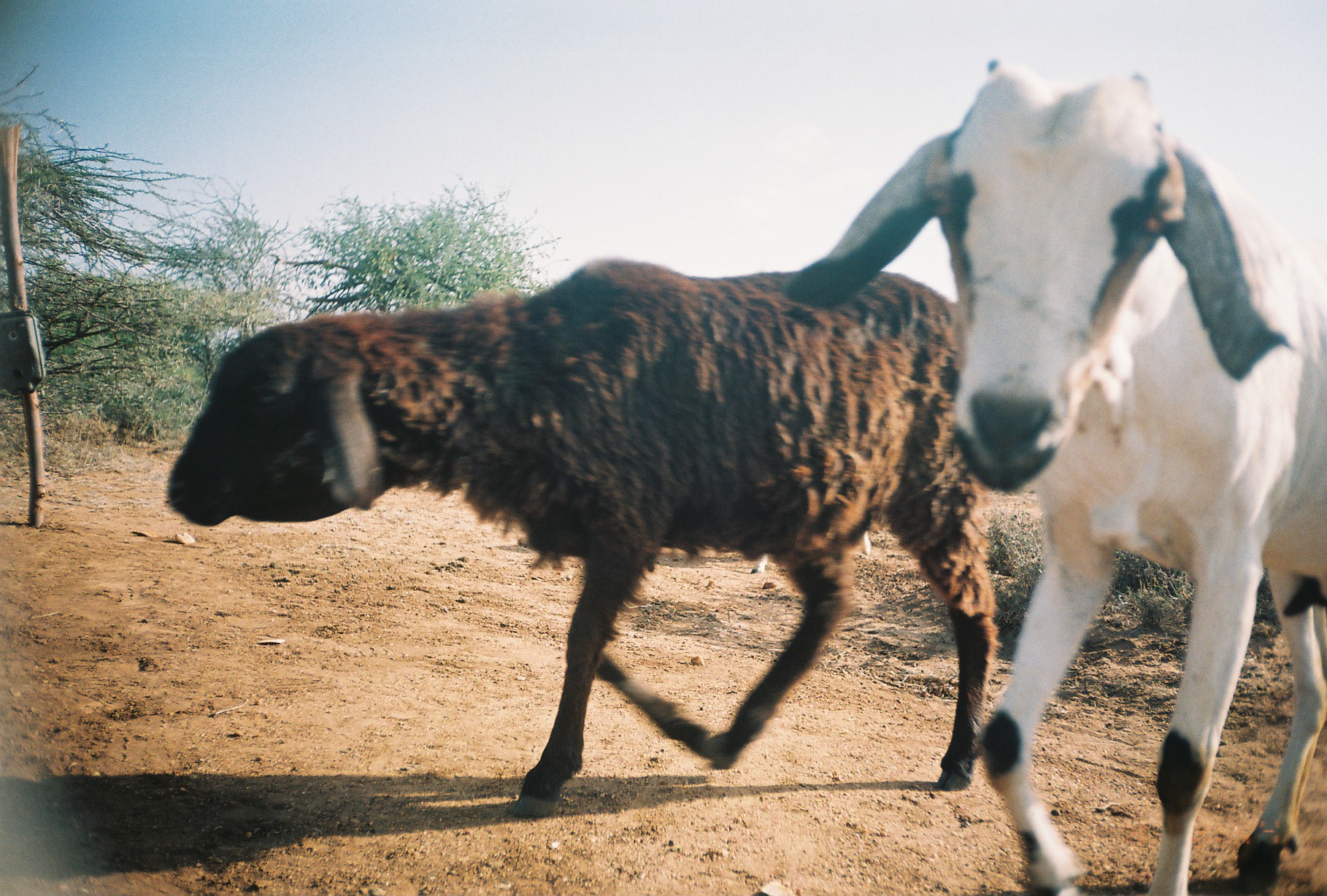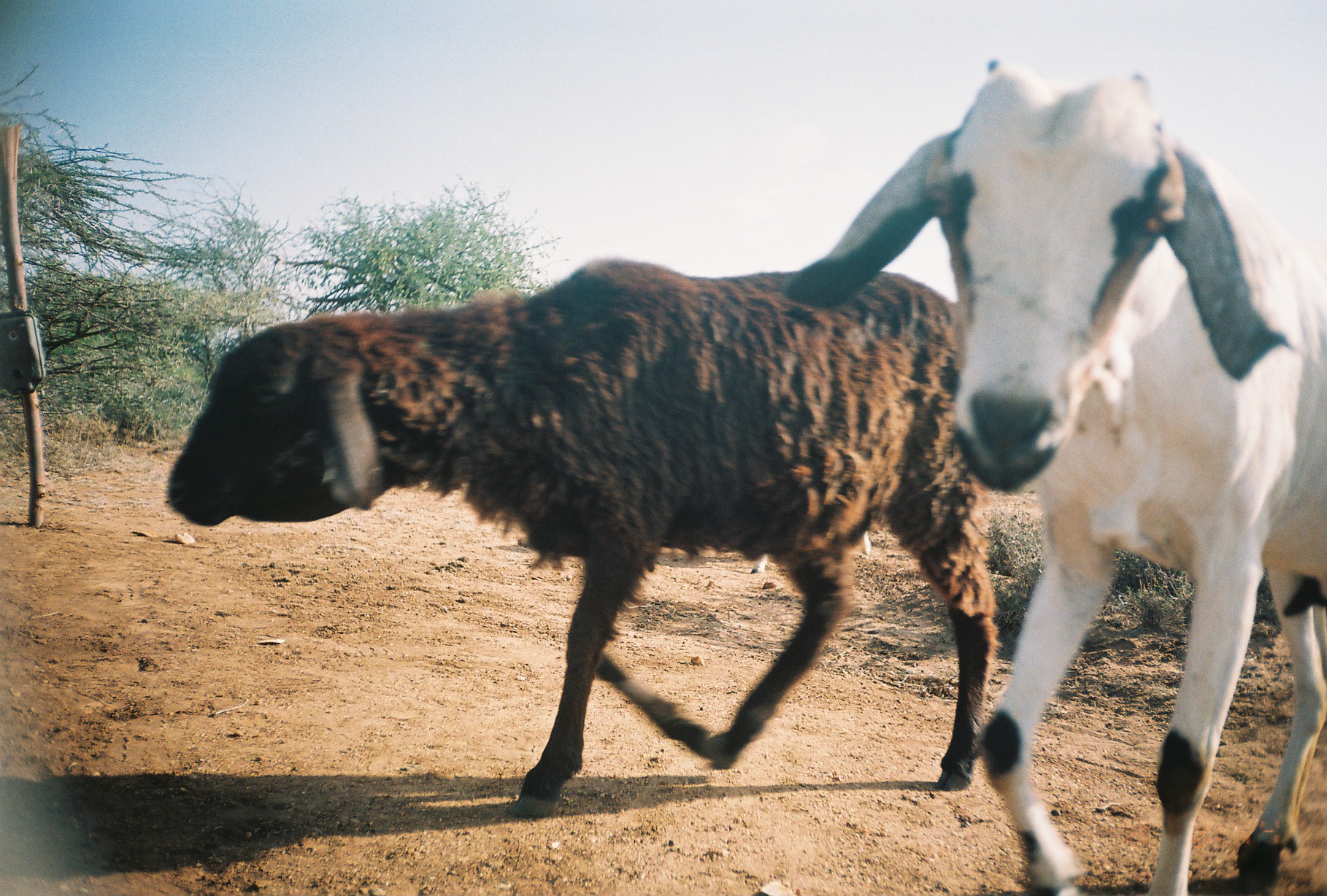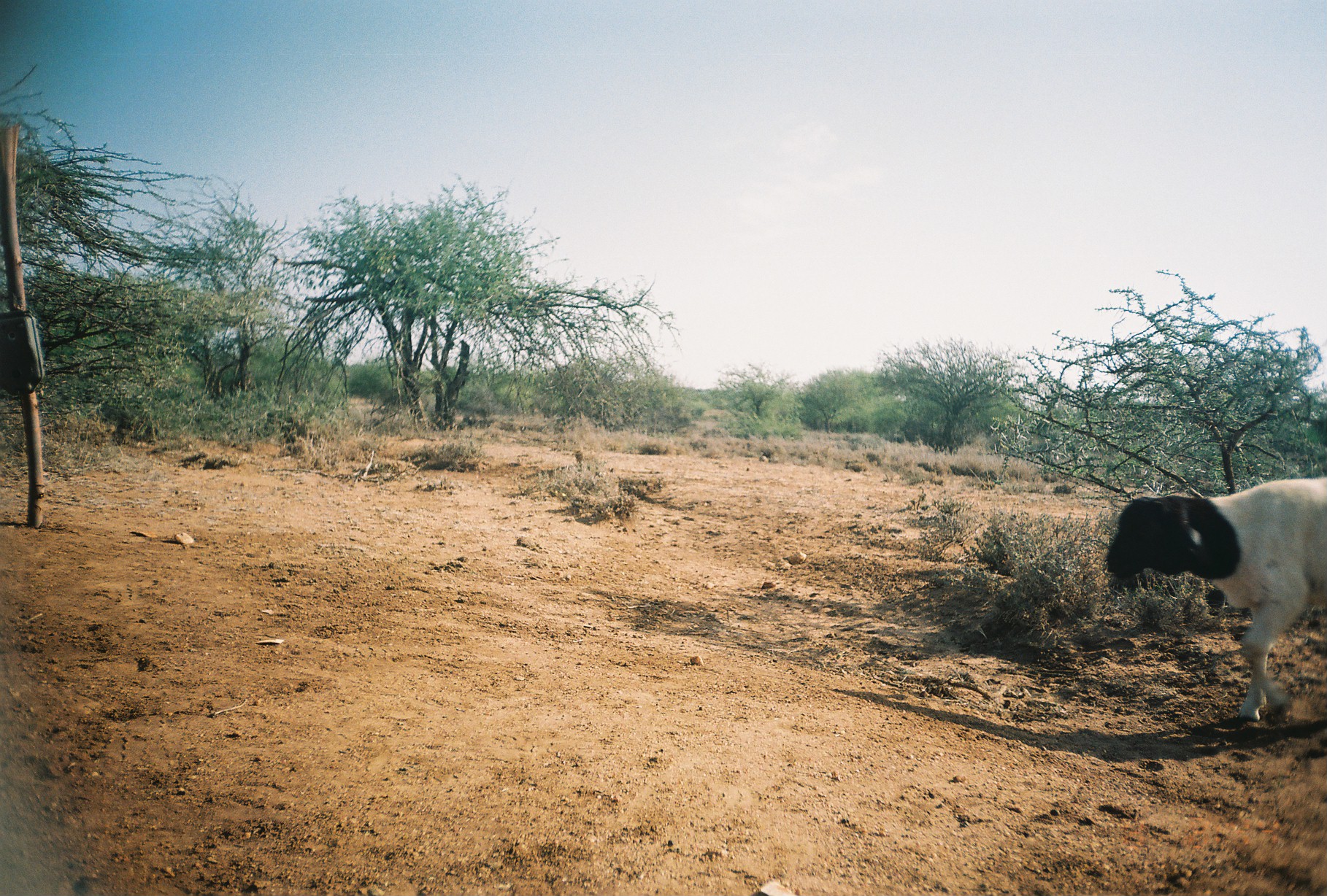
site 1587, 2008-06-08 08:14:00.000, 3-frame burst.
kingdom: Animalia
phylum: Chordata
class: Mammalia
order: Artiodactyla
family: Bovidae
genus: Capra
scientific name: Capra aegagrus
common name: wild goat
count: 1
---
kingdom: Animalia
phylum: Chordata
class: Mammalia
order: Artiodactyla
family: Bovidae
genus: Ovis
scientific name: Ovis aries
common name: domestic sheep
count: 1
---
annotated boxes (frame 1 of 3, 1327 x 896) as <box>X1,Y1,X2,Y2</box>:
capra aegagrus: <box>166,254,1001,817</box>; <box>780,57,1327,895</box>; <box>748,526,873,575</box>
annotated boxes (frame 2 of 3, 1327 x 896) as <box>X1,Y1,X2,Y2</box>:
ovis aries: <box>166,254,1001,817</box>; <box>780,57,1327,895</box>; <box>750,530,872,573</box>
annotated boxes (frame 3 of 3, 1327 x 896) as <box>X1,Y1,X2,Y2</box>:
ovis aries: <box>1106,476,1327,722</box>